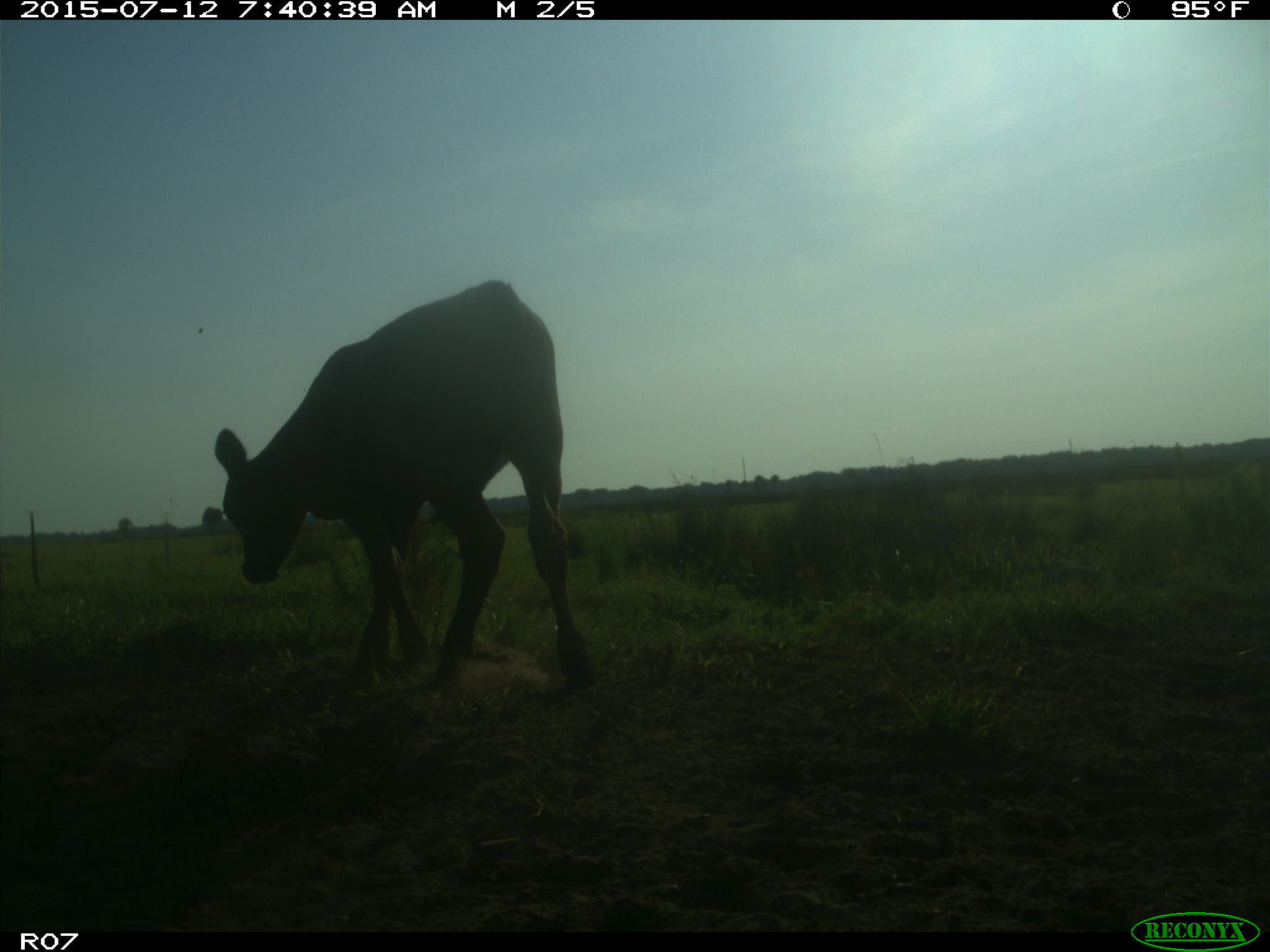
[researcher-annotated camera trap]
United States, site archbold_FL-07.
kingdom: Animalia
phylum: Chordata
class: Mammalia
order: Artiodactyla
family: Bovidae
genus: Bos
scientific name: Bos taurus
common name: domestic cow